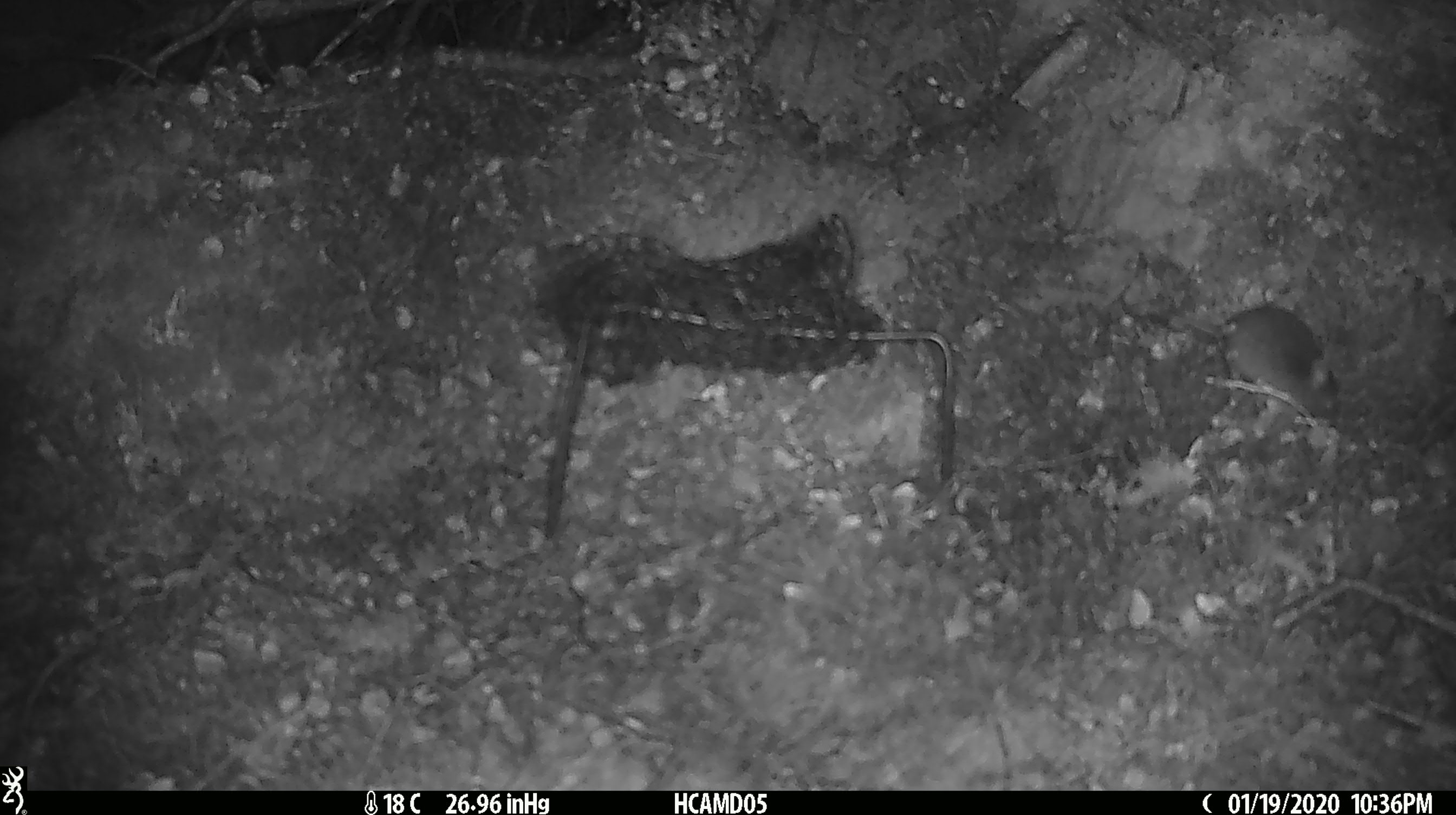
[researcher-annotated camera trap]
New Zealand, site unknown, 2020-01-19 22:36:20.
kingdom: Animalia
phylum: Chordata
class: Mammalia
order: Rodentia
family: Muridae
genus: Mus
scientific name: Mus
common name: mouse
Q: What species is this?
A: Mouse (Mus).